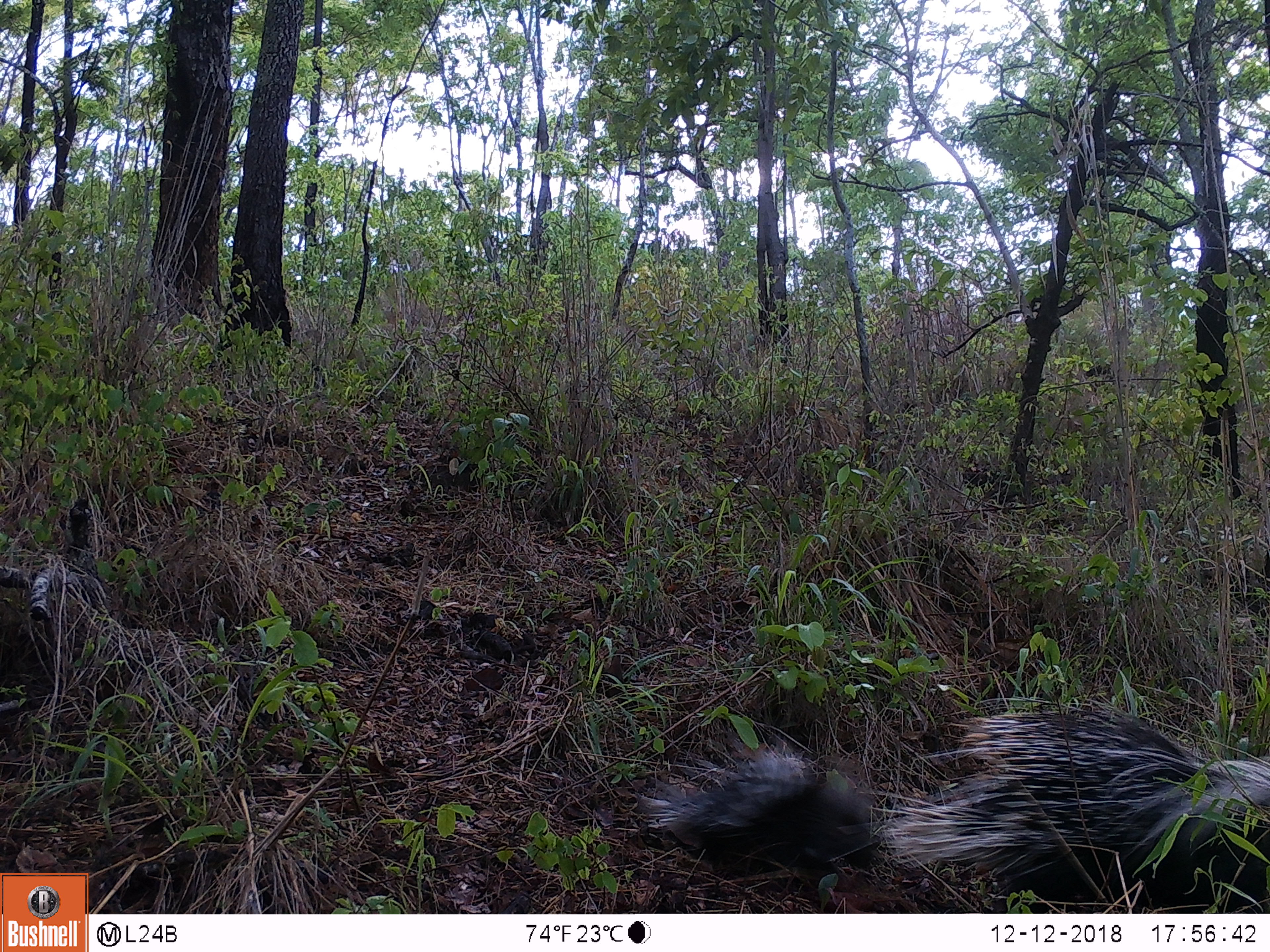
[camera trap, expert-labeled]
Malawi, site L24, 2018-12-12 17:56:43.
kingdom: Animalia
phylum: Chordata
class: Mammalia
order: Rodentia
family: Hystricidae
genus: Hystrix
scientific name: Hystrix africaeaustralis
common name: cape porcupine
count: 2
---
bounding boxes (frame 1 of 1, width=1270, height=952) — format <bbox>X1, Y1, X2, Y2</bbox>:
cape porcupine: <bbox>868, 696, 1268, 910</bbox>; <bbox>620, 743, 904, 893</bbox>